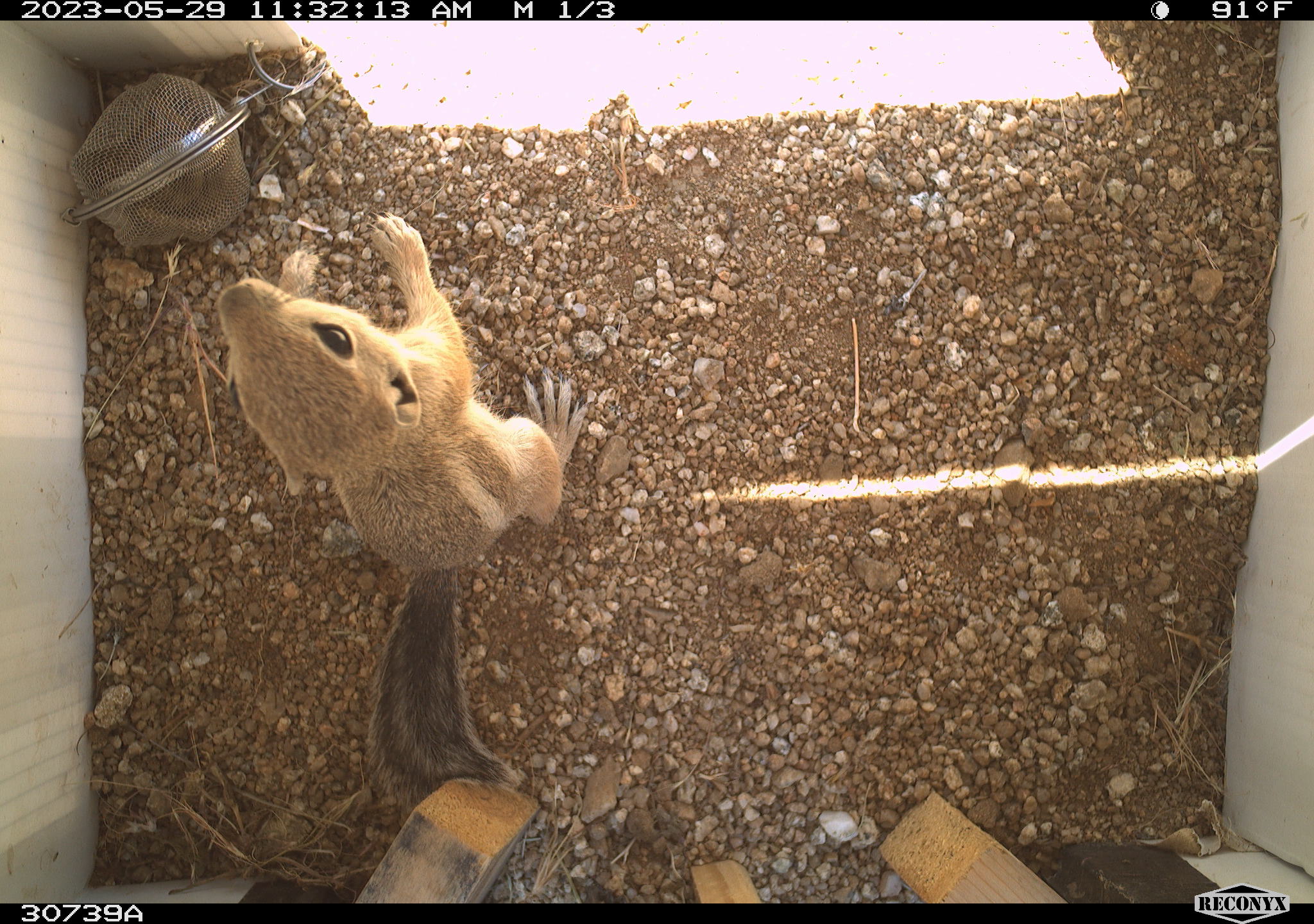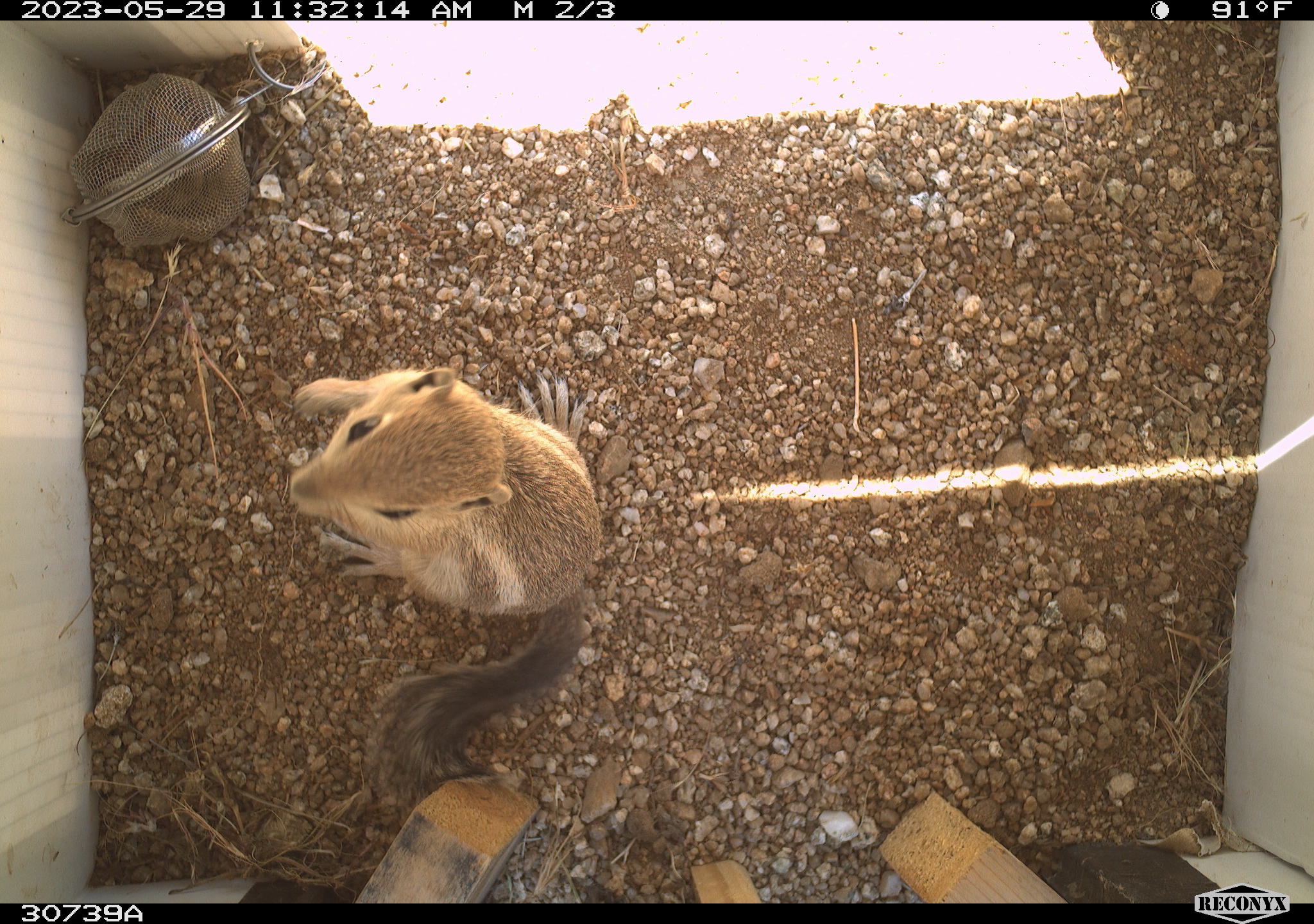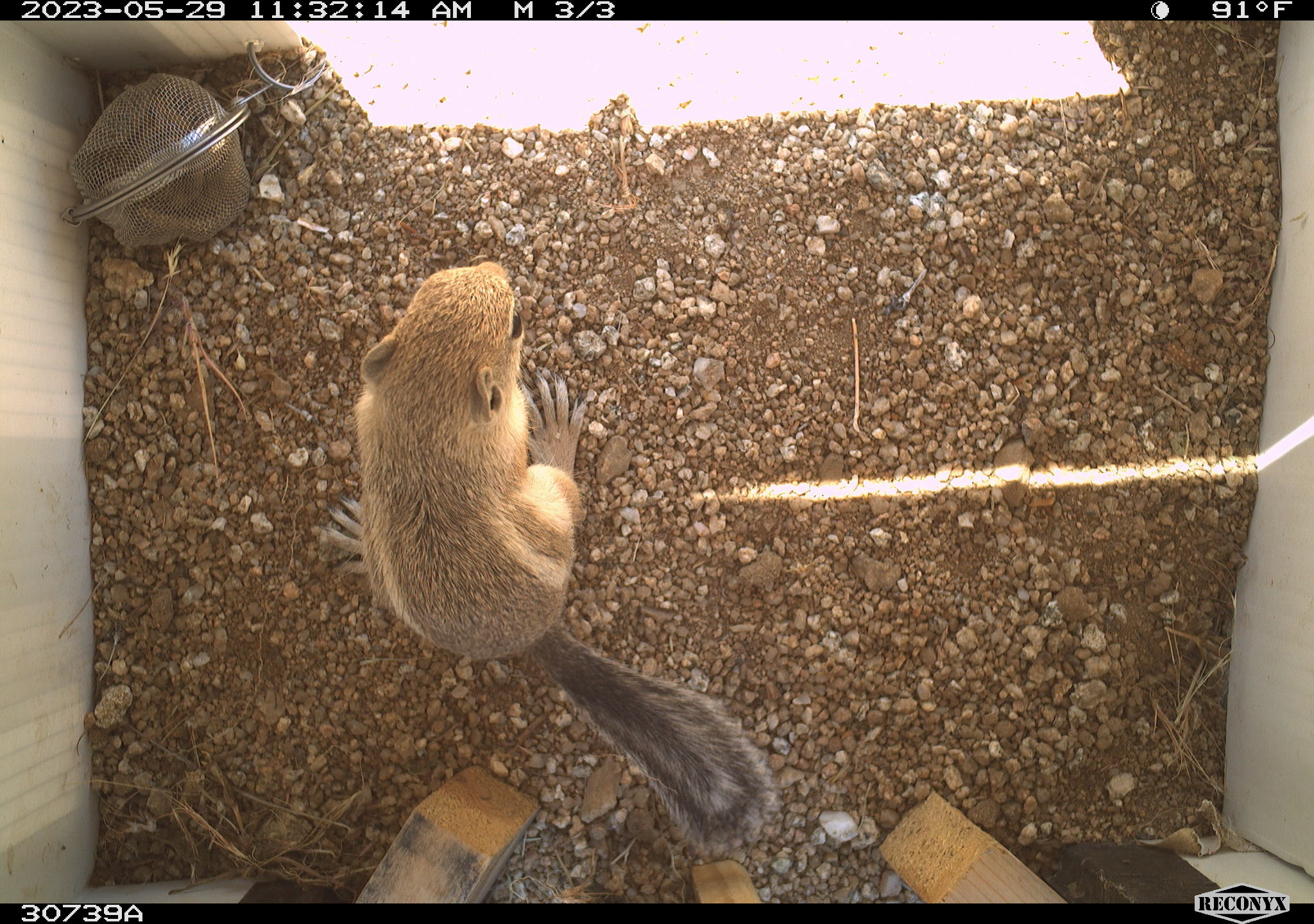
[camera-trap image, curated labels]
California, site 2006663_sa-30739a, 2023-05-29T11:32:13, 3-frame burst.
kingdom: Animalia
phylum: Chordata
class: Mammalia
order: Rodentia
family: Sciuridae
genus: Ammospermophilus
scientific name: Ammospermophilus leucurus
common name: white-tailed antelope squirrel